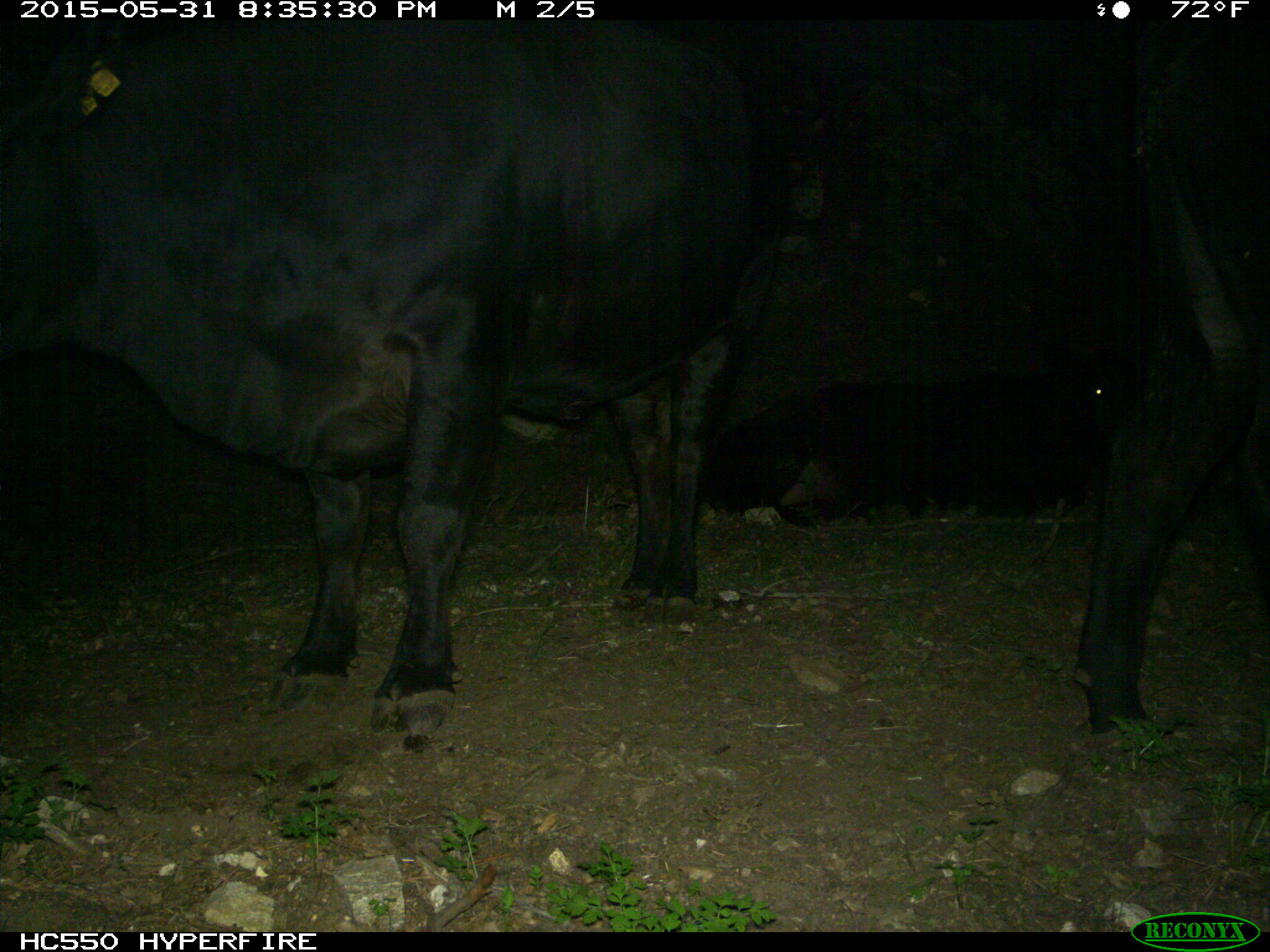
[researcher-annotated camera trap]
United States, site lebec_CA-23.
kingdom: Animalia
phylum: Chordata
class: Mammalia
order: Artiodactyla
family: Bovidae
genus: Bos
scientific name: Bos taurus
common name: domestic cow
Bos taurus (domestic cow).